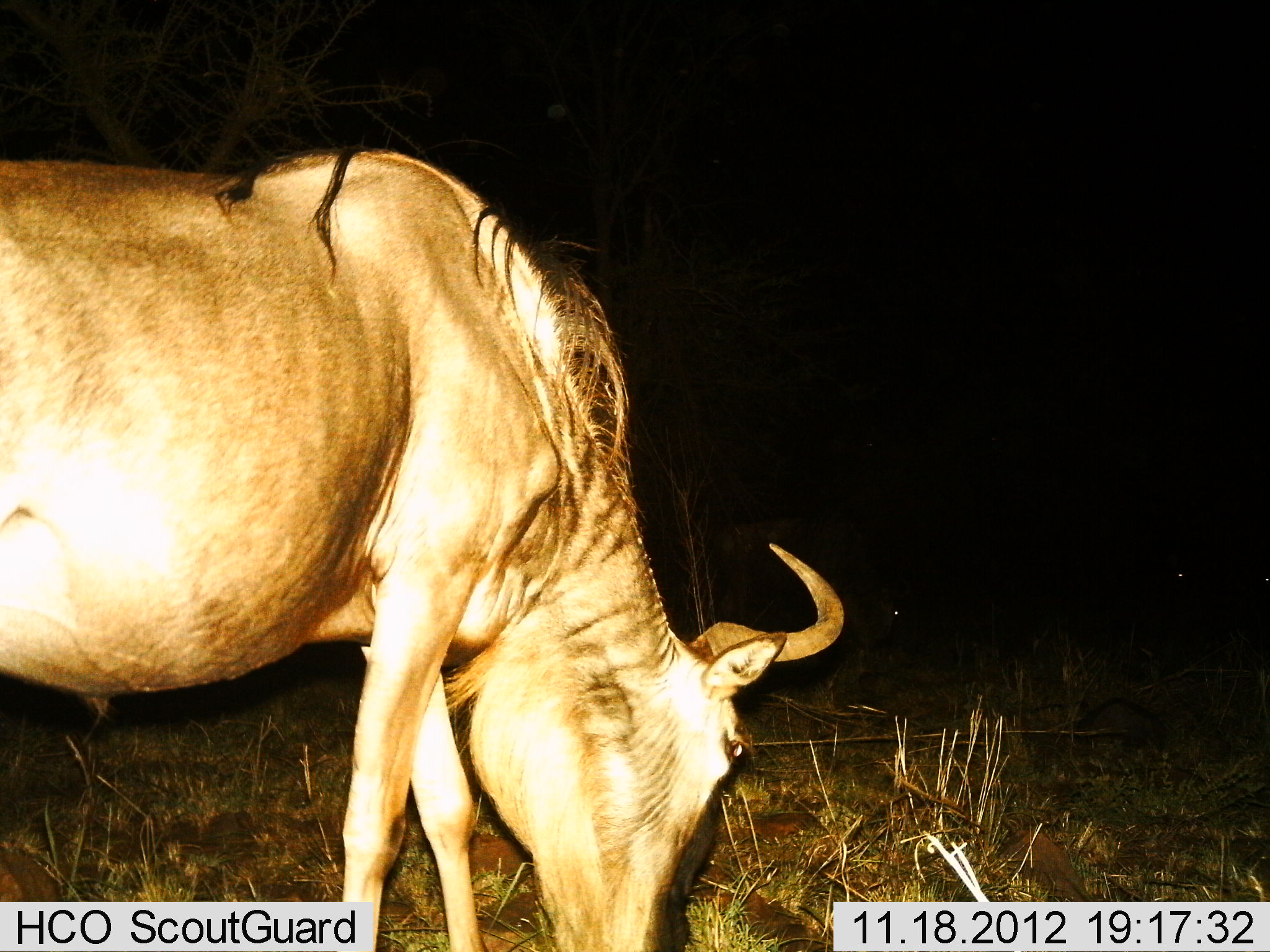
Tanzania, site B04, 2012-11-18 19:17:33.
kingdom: Animalia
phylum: Chordata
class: Mammalia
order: Artiodactyla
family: Bovidae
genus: Connochaetes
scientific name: Connochaetes taurinus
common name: blue wildebeest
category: wildebeest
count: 1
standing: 30%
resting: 0%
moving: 0%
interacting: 0%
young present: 0%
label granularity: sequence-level